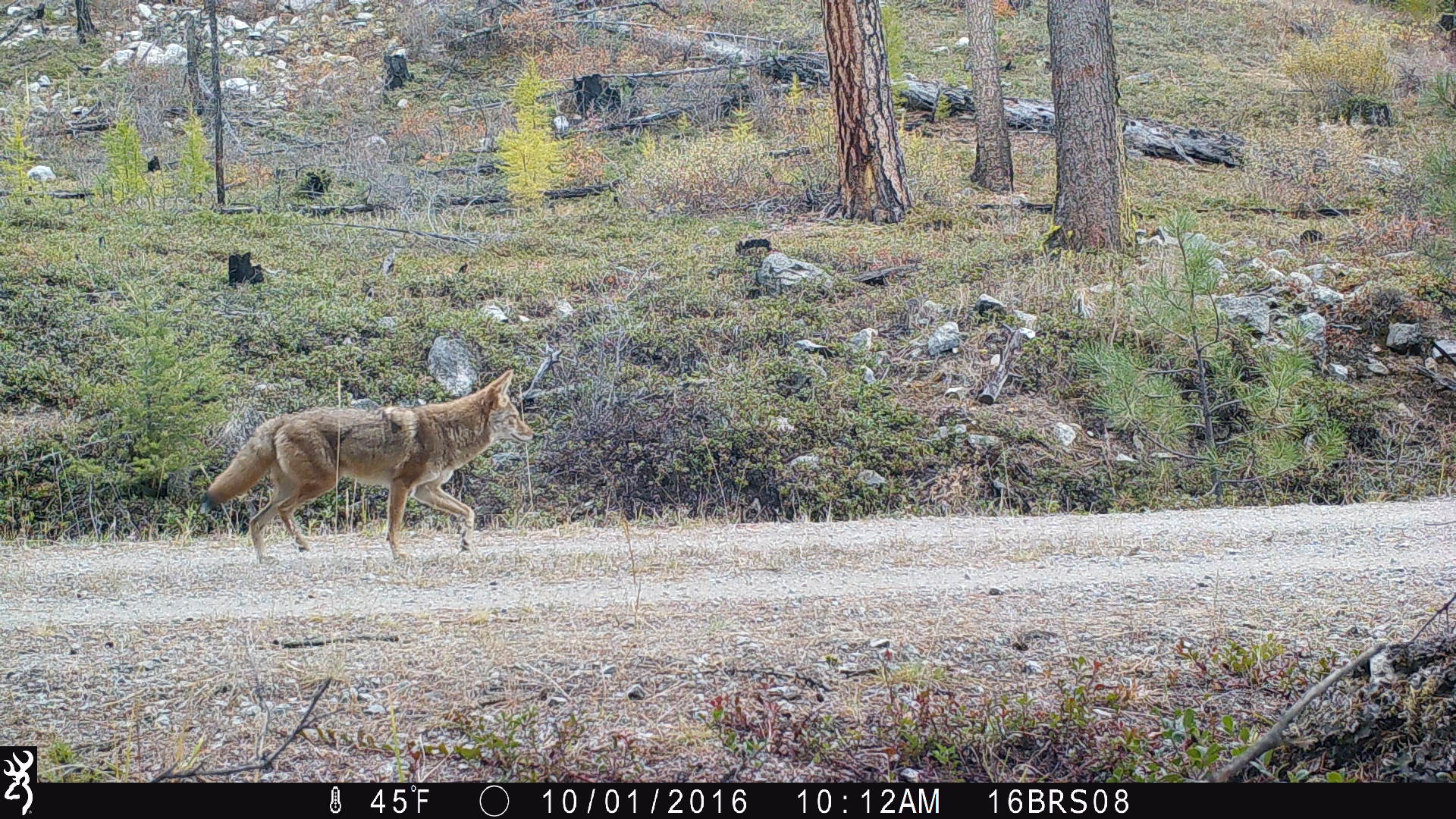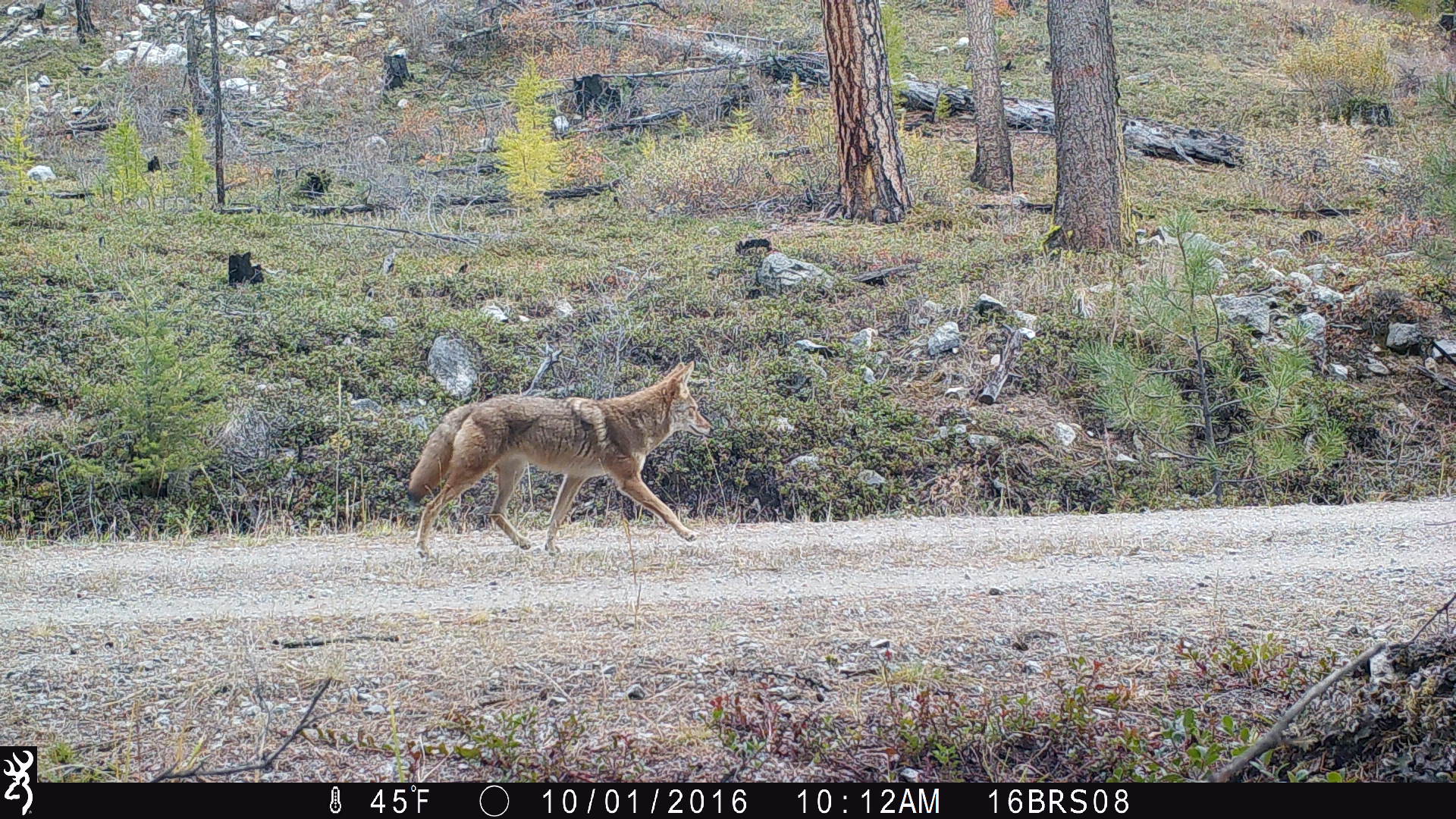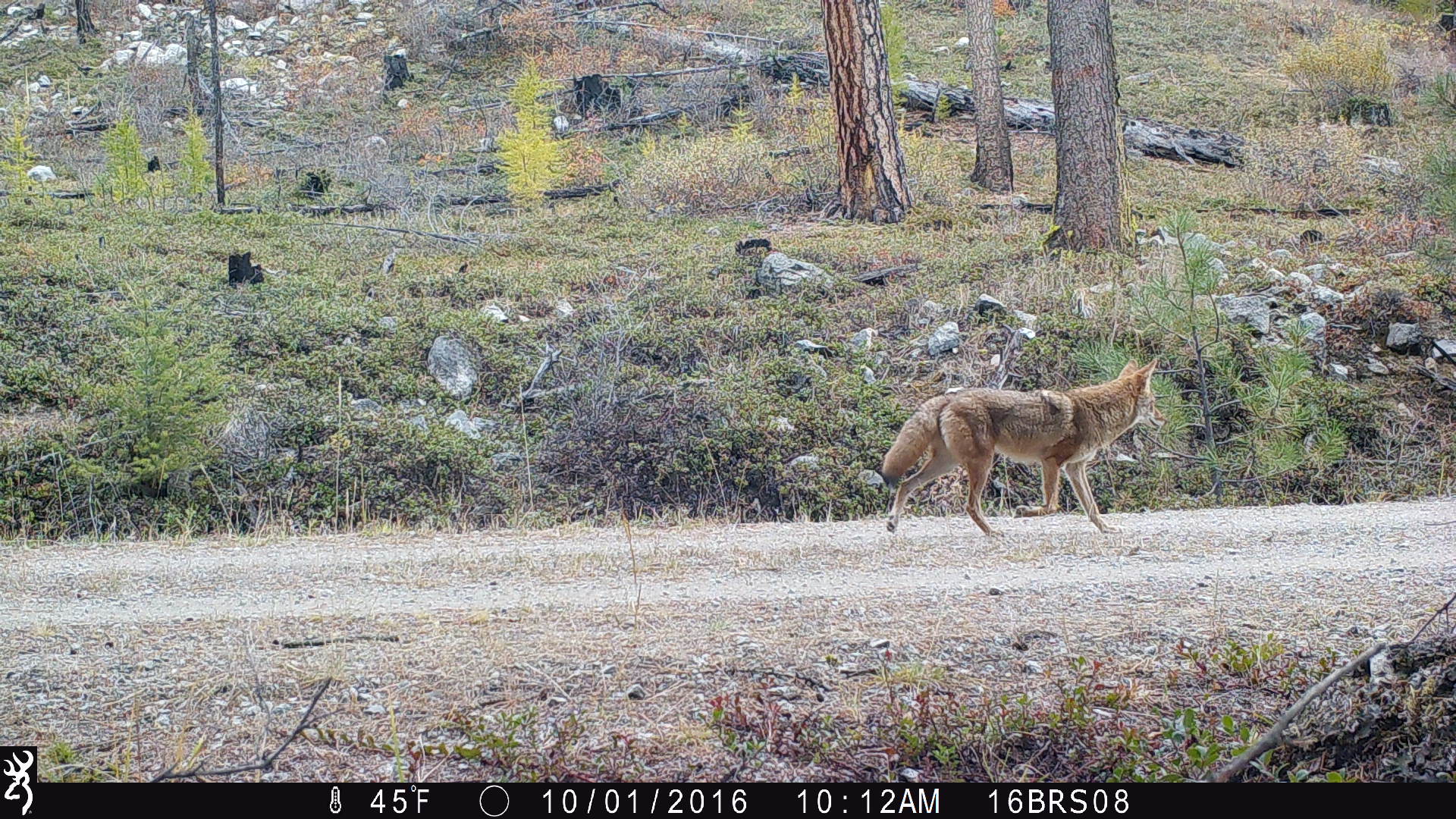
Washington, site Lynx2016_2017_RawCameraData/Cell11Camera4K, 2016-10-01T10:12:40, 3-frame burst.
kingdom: Animalia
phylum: Chordata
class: Mammalia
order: Carnivora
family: Canidae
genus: Canis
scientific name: Canis latrans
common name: coyote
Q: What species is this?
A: Canis latrans (coyote).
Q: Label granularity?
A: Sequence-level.